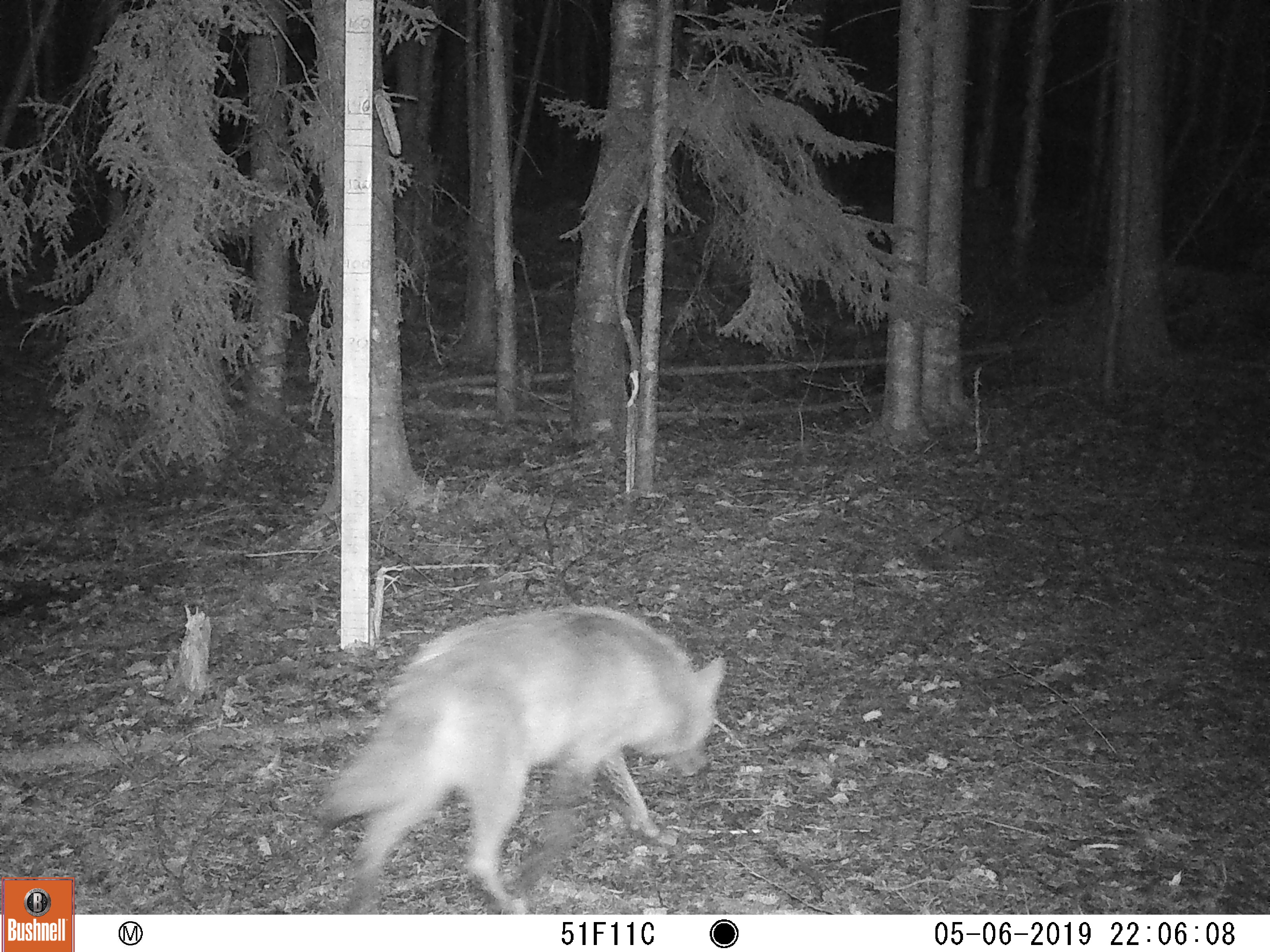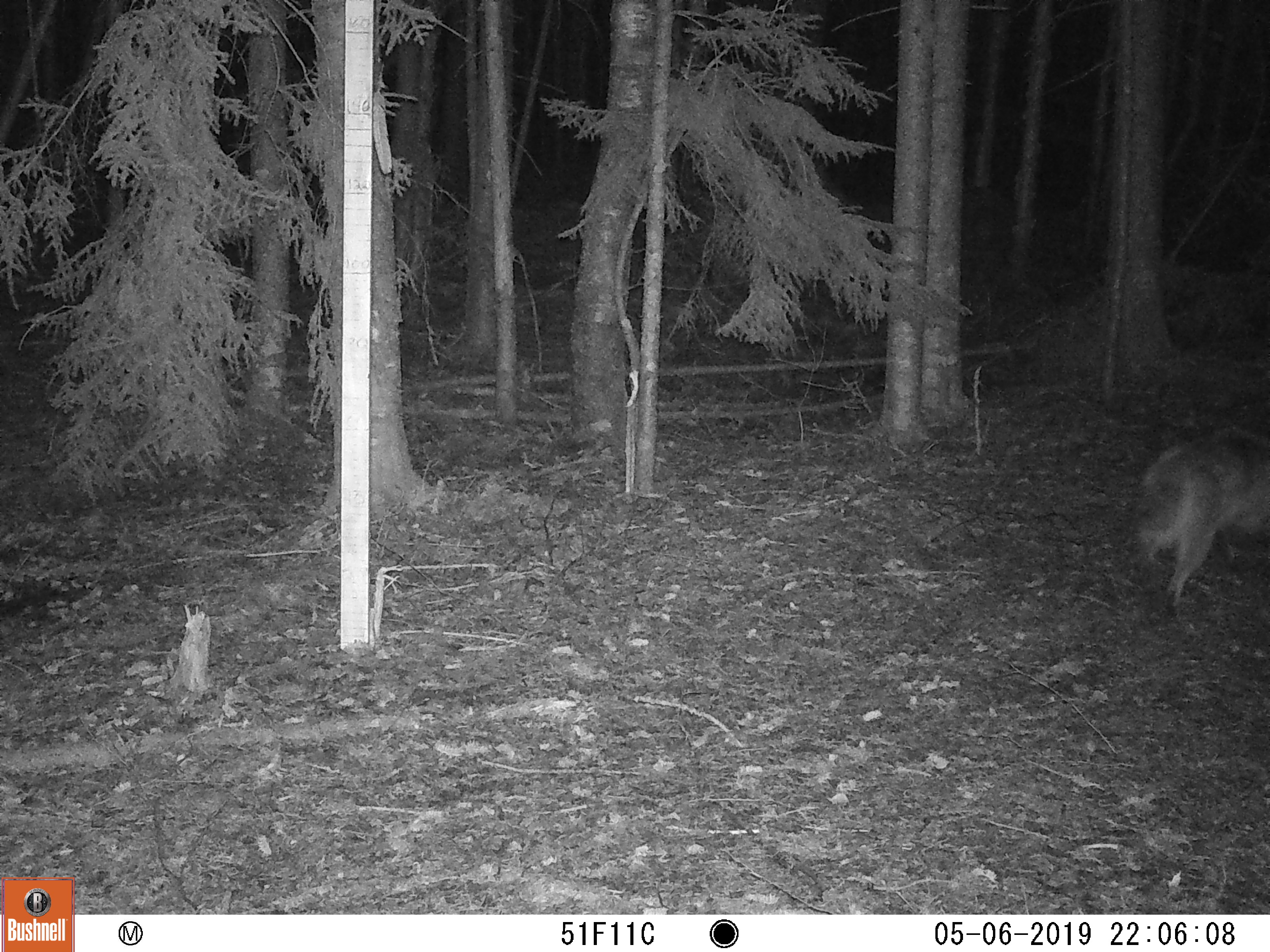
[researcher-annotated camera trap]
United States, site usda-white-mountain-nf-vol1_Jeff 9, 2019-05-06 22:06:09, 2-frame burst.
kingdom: Animalia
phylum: Chordata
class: Mammalia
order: Carnivora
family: Canidae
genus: Canis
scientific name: Canis latrans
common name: coyote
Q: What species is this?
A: Coyote (Canis latrans).